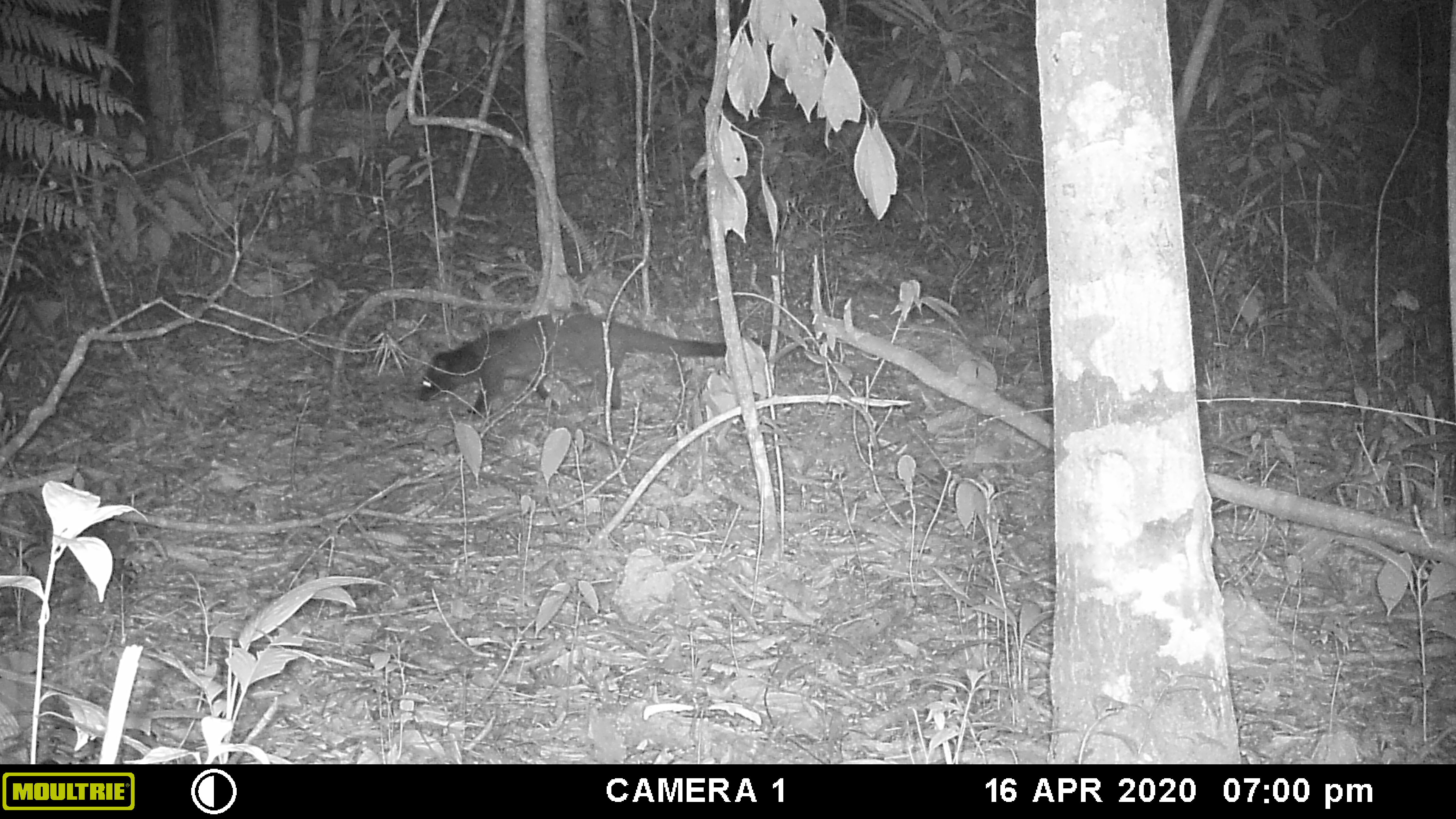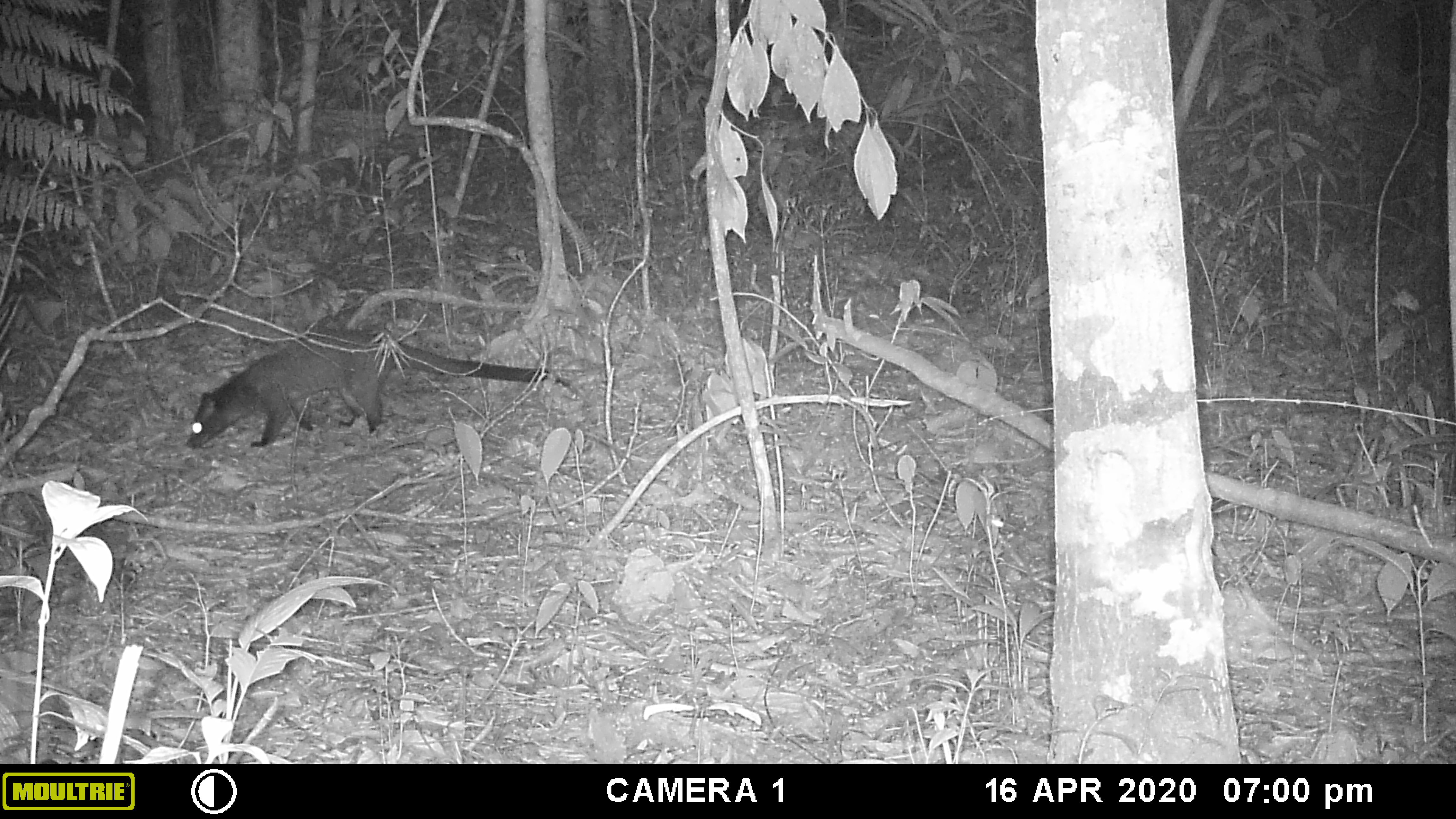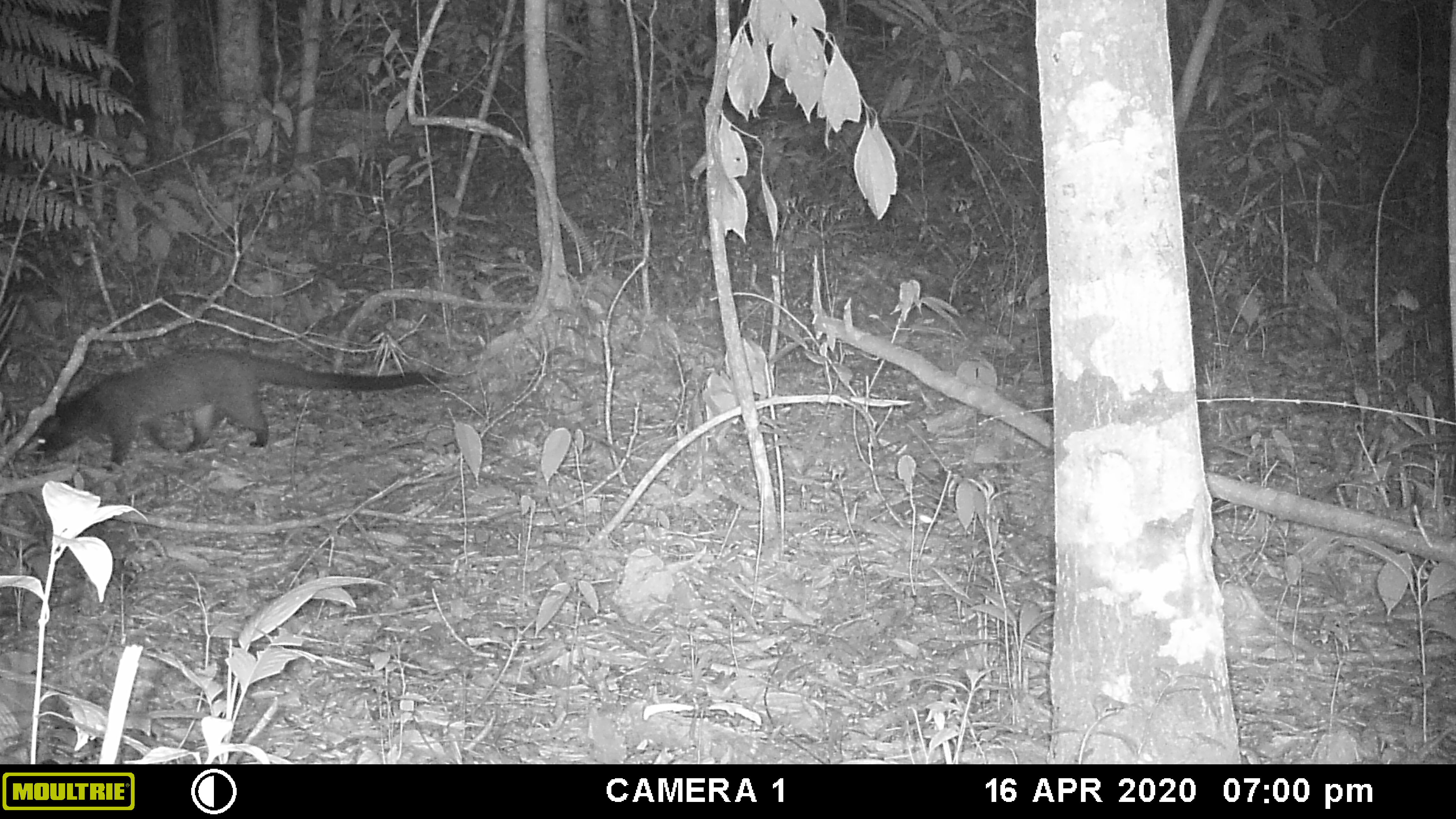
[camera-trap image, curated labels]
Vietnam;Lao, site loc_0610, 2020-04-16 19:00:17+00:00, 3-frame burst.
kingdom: Animalia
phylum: Chordata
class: Mammalia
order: Carnivora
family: Viverridae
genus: Paguma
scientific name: Paguma larvata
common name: masked palm civet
Masked palm civet (Paguma larvata). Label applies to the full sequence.